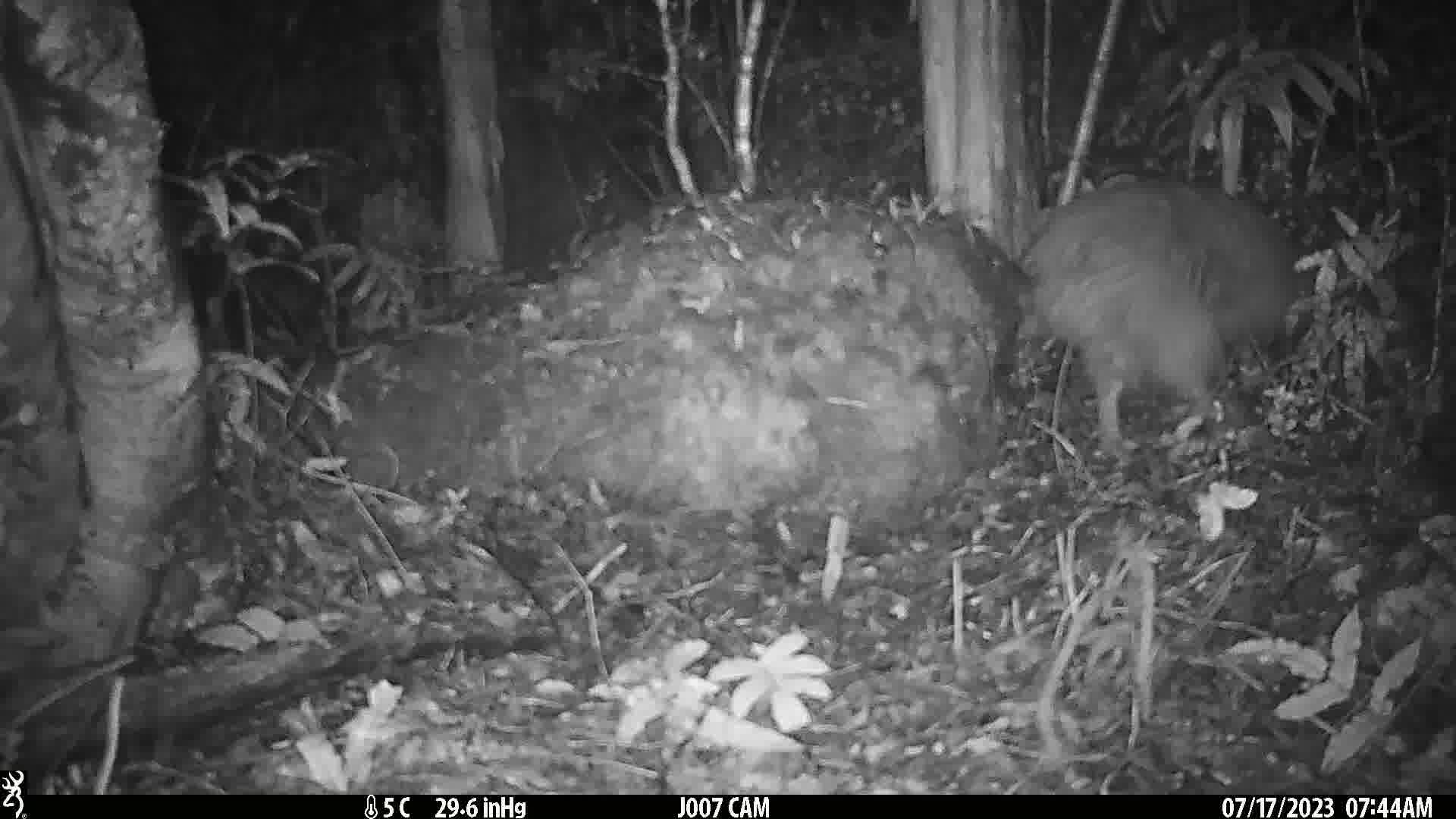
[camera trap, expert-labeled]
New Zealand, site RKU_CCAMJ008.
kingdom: Animalia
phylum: Chordata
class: Aves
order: Apterygiformes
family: Apterygidae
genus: Apteryx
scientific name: Apteryx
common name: kiwi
Kiwi (Apteryx).